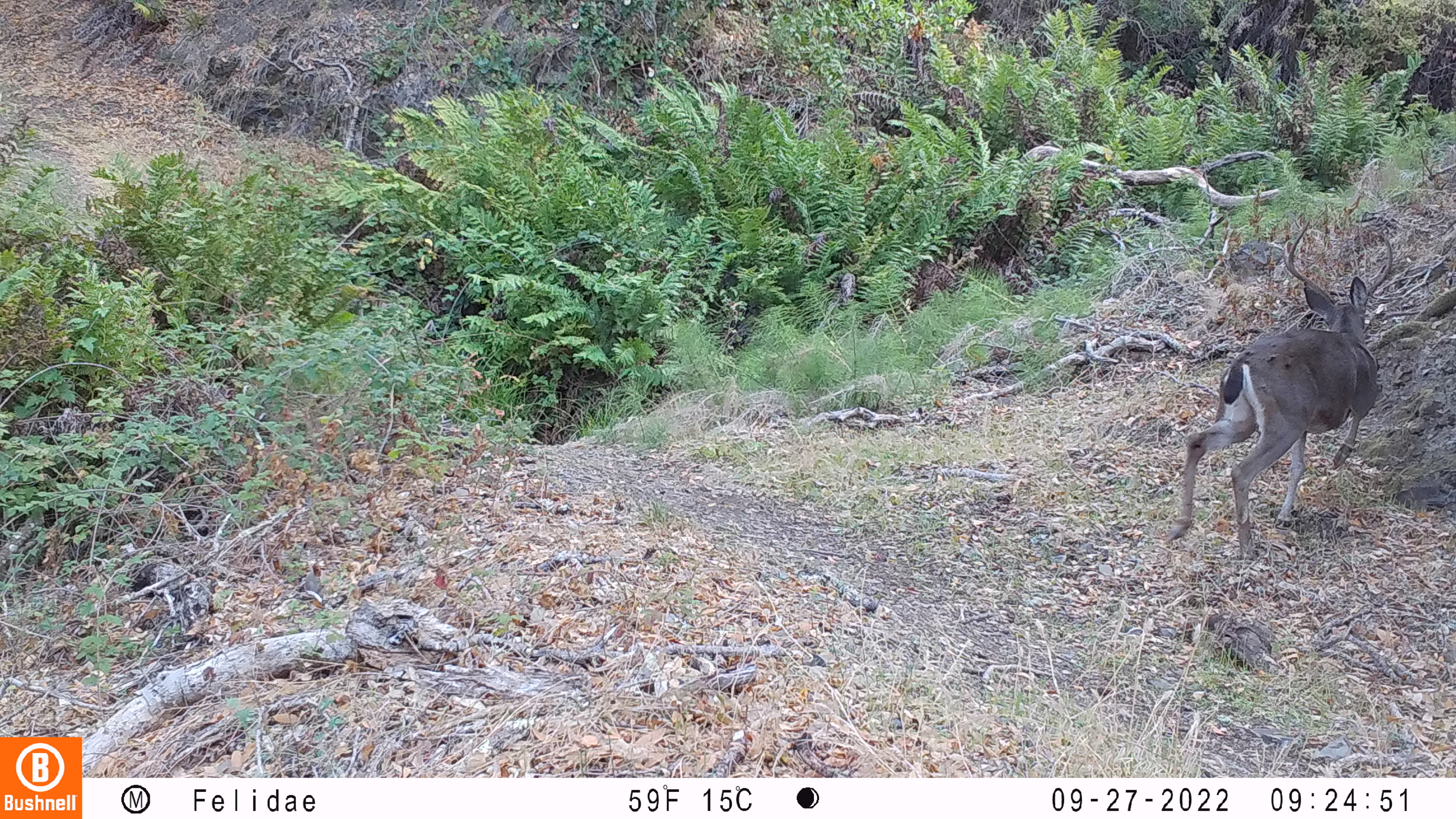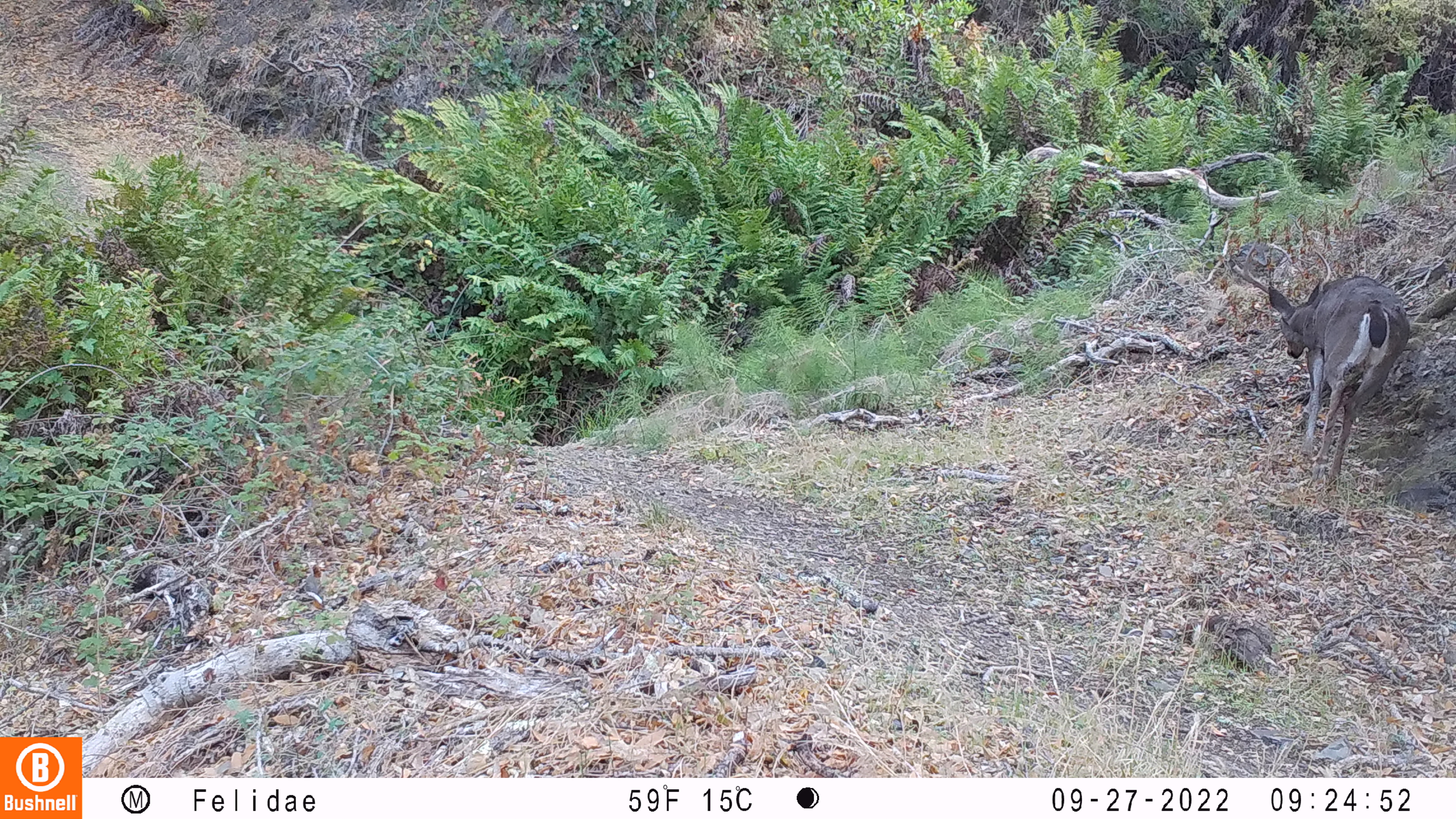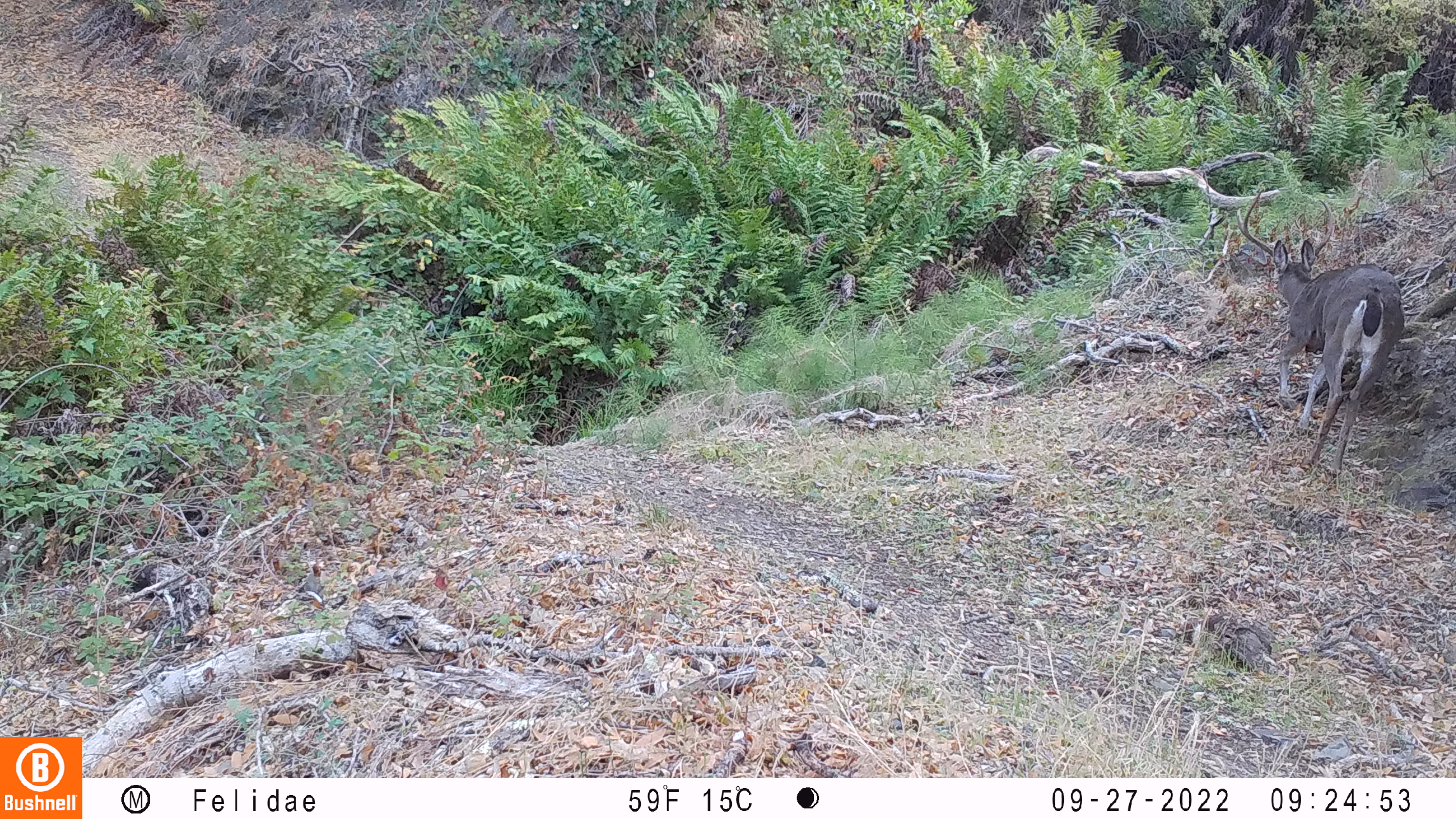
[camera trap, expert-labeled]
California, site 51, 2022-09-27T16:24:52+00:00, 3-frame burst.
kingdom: Animalia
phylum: Chordata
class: Mammalia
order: Artiodactyla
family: Cervidae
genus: Odocoileus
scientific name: Odocoileus hemionus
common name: mule deer